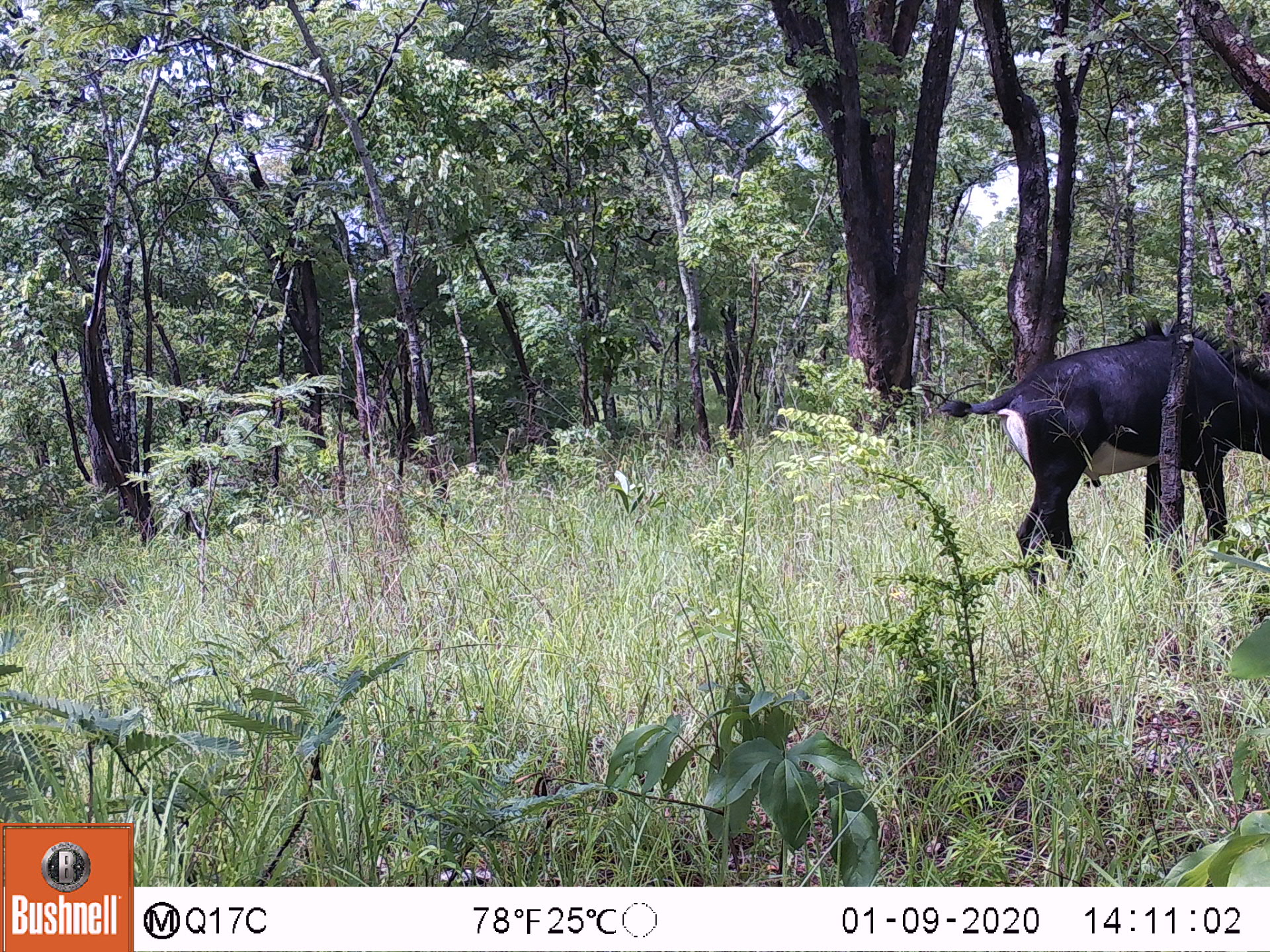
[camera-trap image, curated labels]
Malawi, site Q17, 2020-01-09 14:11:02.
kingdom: Animalia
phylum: Chordata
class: Mammalia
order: Artiodactyla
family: Bovidae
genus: Hippotragus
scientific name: Hippotragus niger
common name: sable antelope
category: sable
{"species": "sable (sable antelope) (Hippotragus niger)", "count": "1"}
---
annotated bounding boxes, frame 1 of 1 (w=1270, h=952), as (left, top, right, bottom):
sable: (975, 327, 1262, 591)